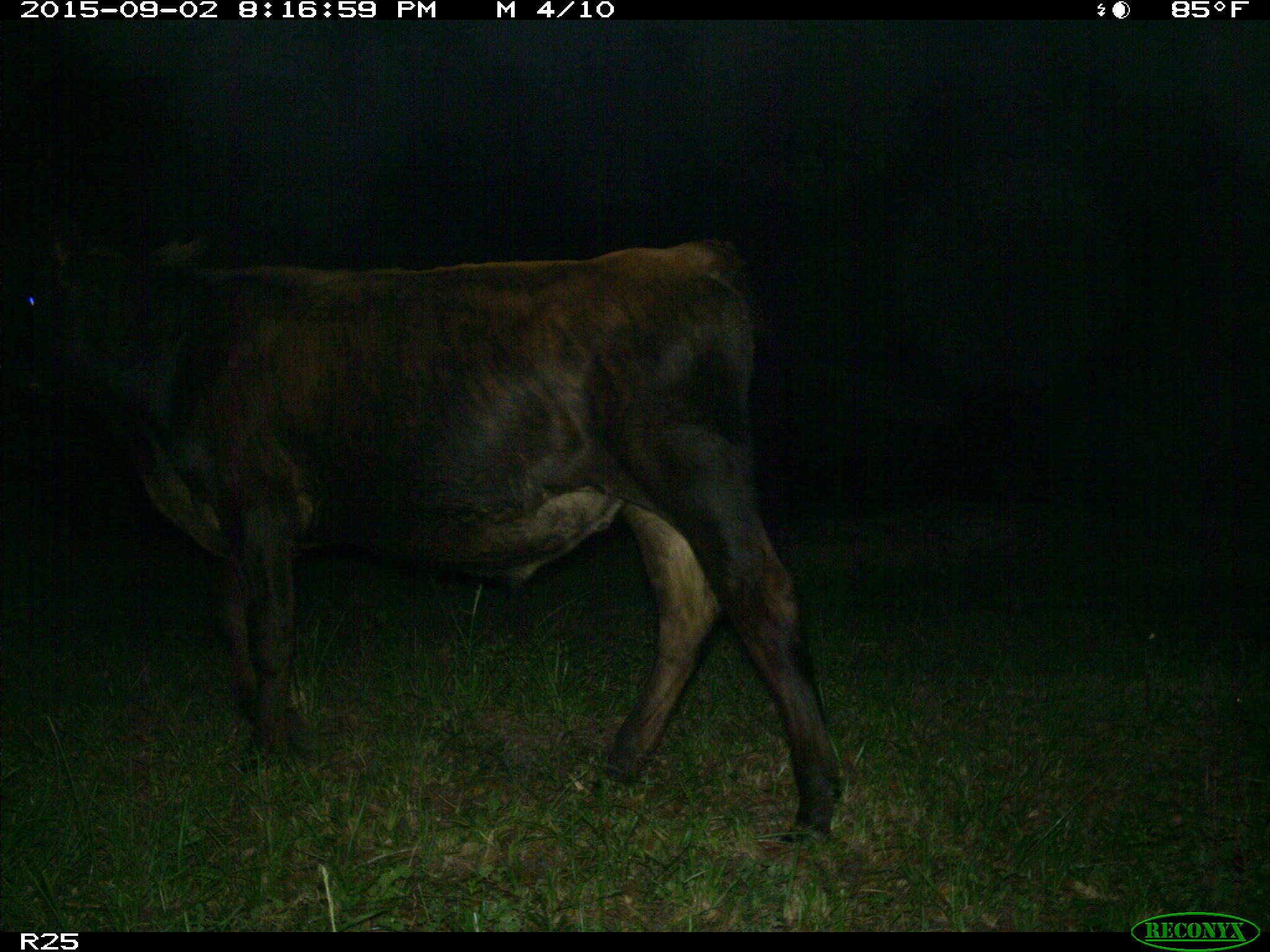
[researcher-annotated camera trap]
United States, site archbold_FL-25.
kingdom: Animalia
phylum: Chordata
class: Mammalia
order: Artiodactyla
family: Bovidae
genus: Bos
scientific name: Bos taurus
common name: domestic cow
Bos taurus (domestic cow).